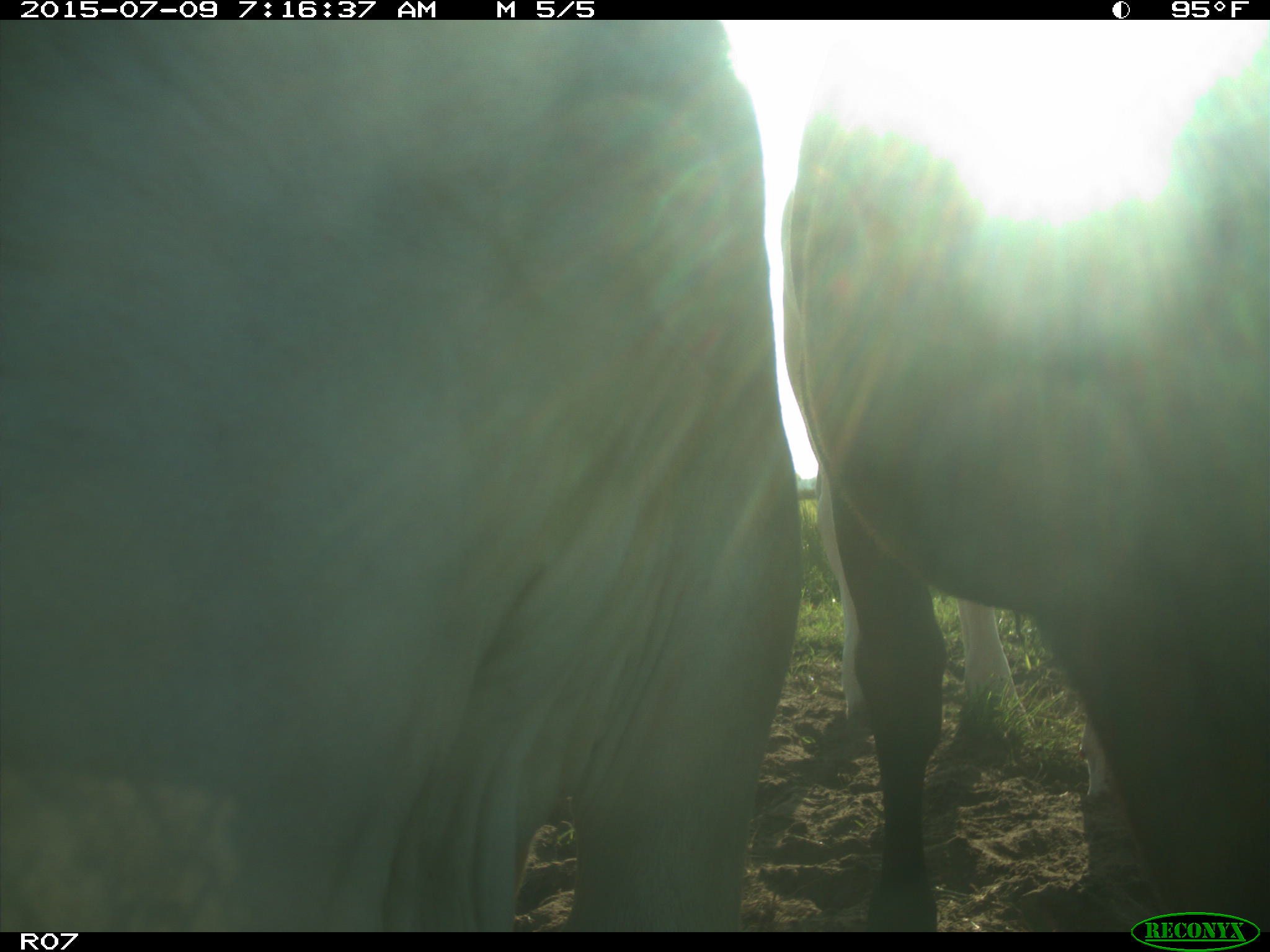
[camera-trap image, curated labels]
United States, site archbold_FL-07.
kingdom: Animalia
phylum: Chordata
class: Mammalia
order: Artiodactyla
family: Bovidae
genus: Bos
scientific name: Bos taurus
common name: domestic cow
Bos taurus (domestic cow).